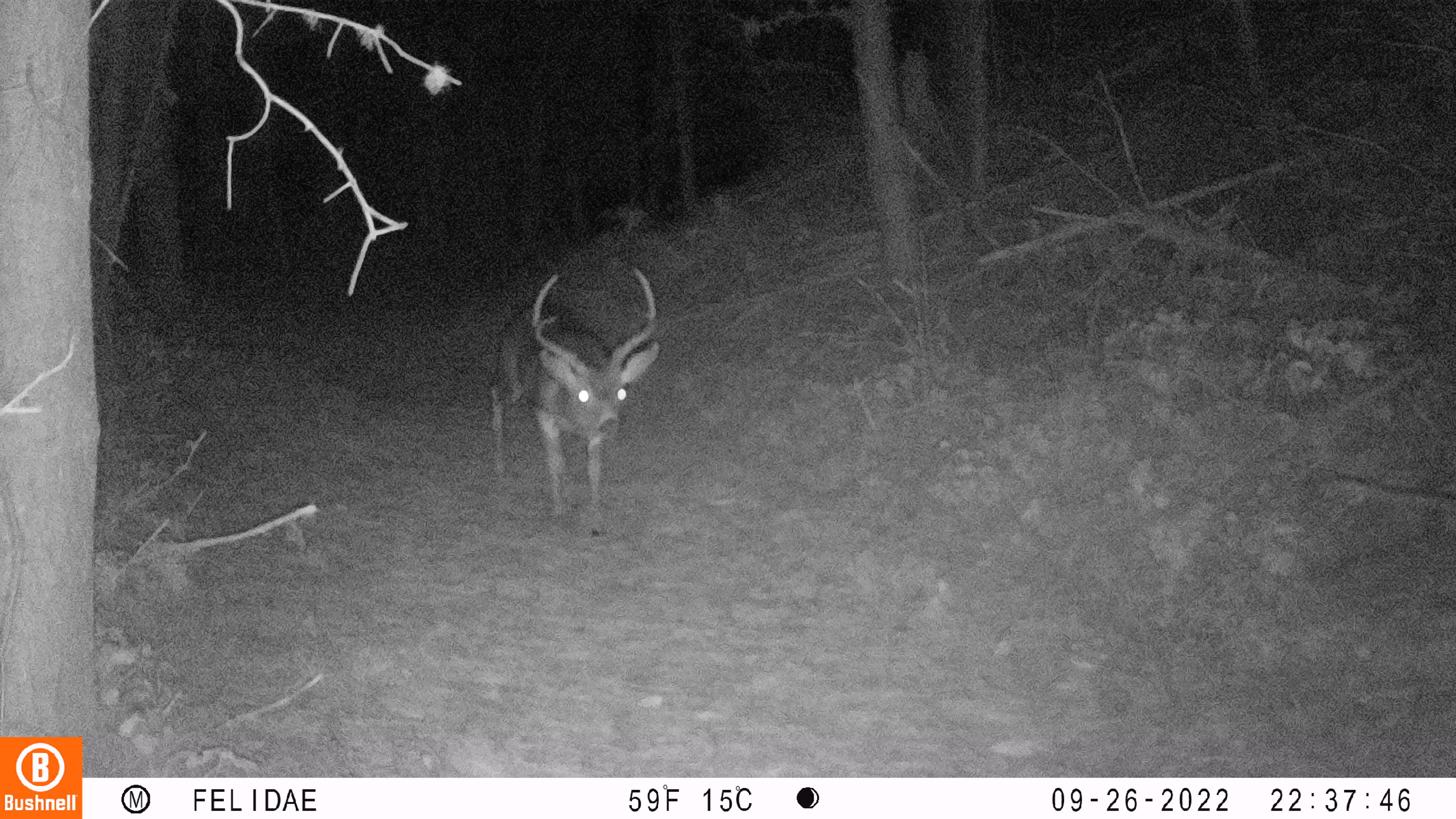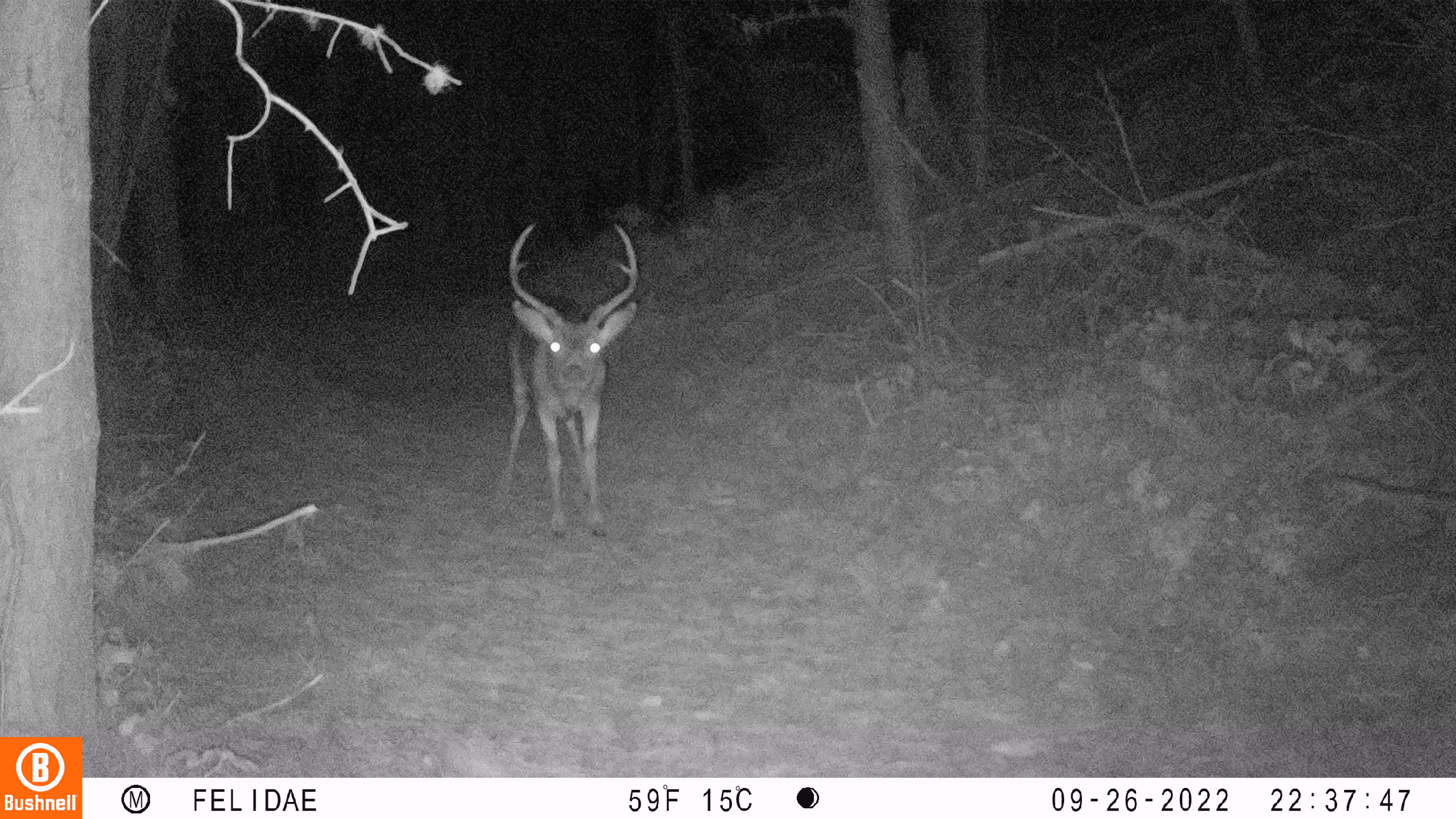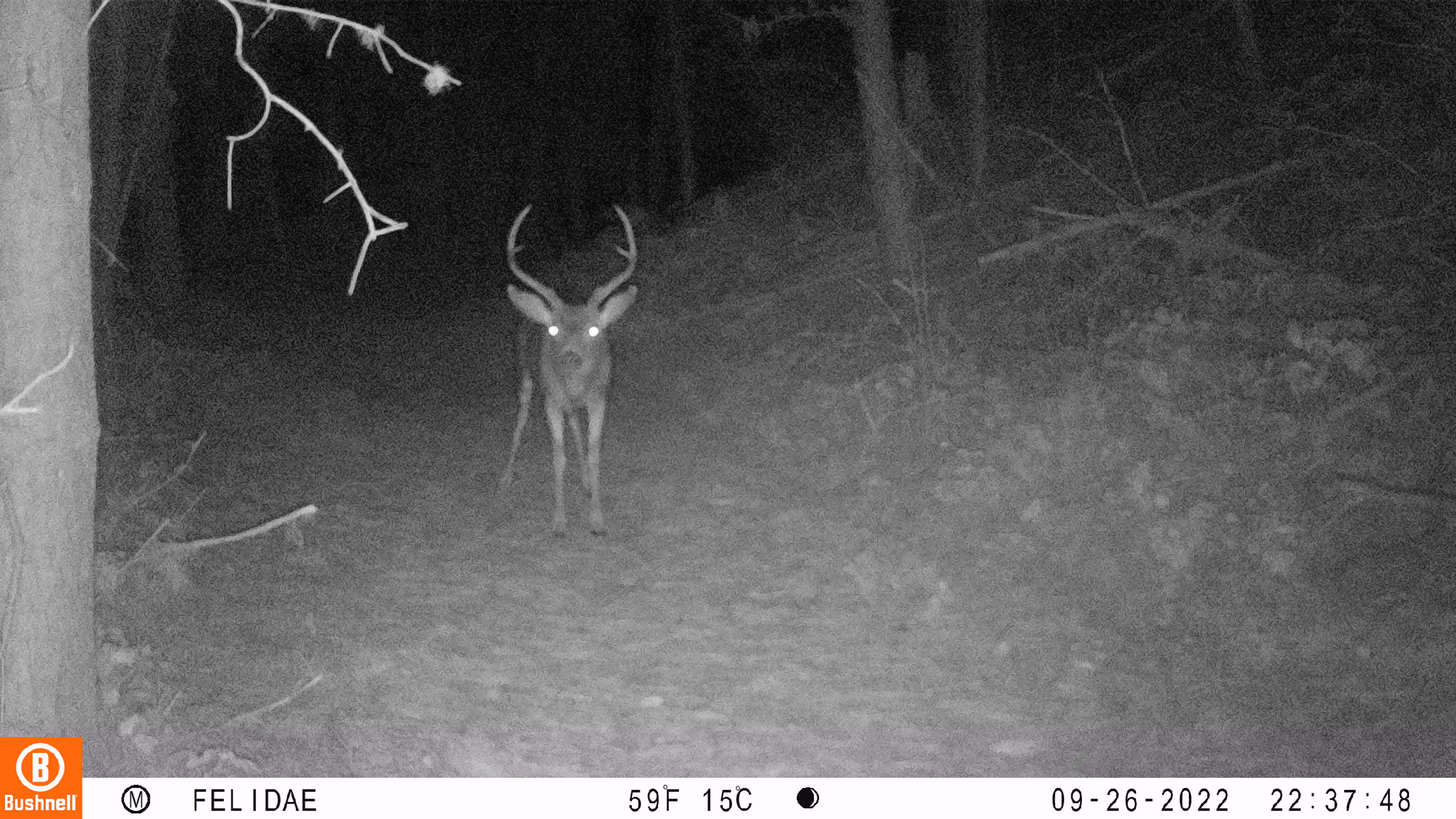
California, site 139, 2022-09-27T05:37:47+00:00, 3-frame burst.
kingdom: Animalia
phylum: Chordata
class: Mammalia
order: Artiodactyla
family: Cervidae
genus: Odocoileus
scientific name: Odocoileus hemionus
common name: mule deer